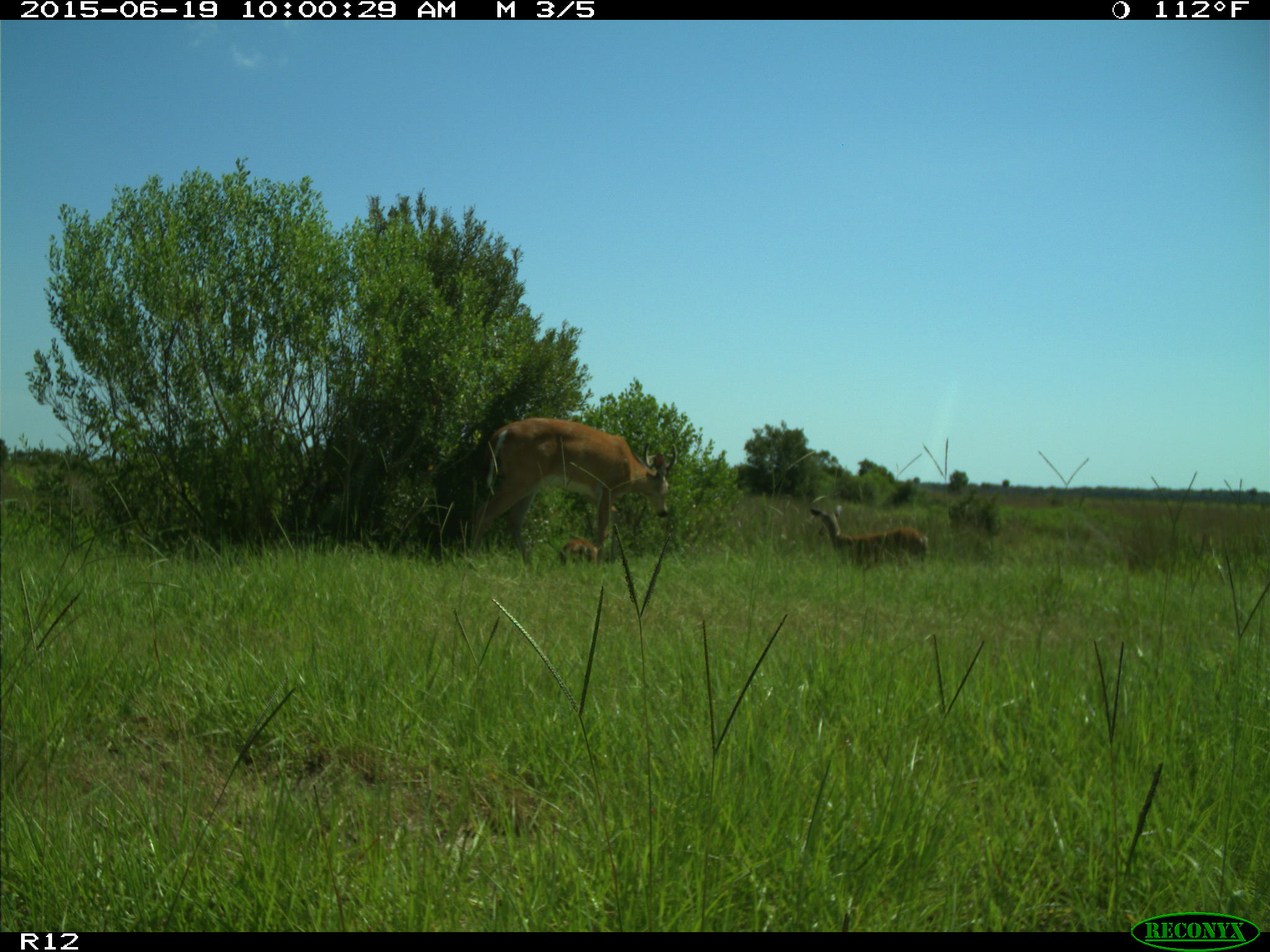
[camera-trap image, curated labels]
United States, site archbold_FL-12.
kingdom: Animalia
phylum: Chordata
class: Mammalia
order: Artiodactyla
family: Cervidae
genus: Odocoileus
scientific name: Odocoileus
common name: deer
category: unidentified deer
Unidentified deer (deer) (Odocoileus).